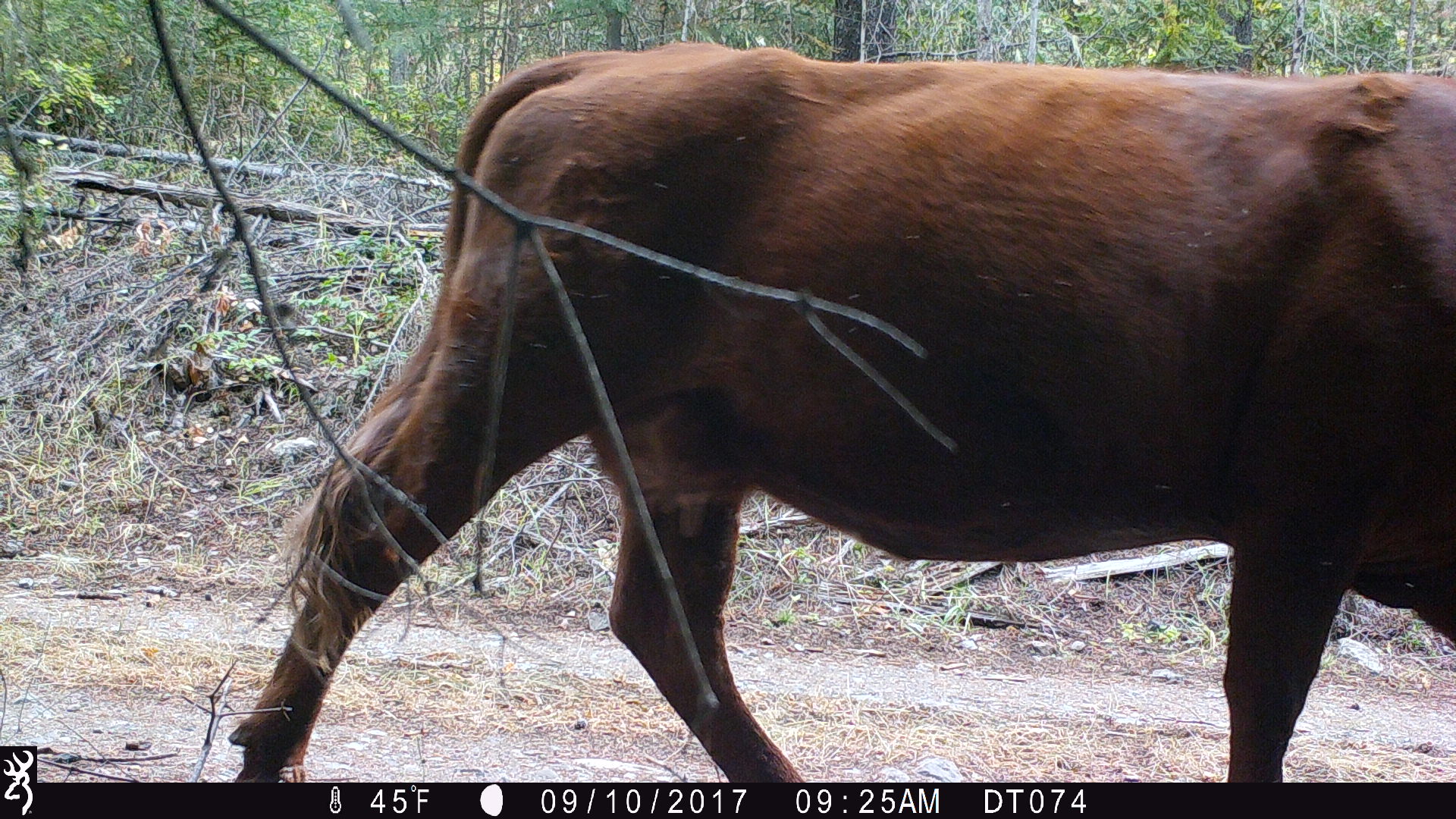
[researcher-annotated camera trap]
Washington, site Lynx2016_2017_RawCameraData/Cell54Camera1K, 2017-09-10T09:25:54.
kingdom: Animalia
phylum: Chordata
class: Mammalia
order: Artiodactyla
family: Bovidae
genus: Bos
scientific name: Bos taurus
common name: domestic cattle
Domestic cattle (Bos taurus). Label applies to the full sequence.